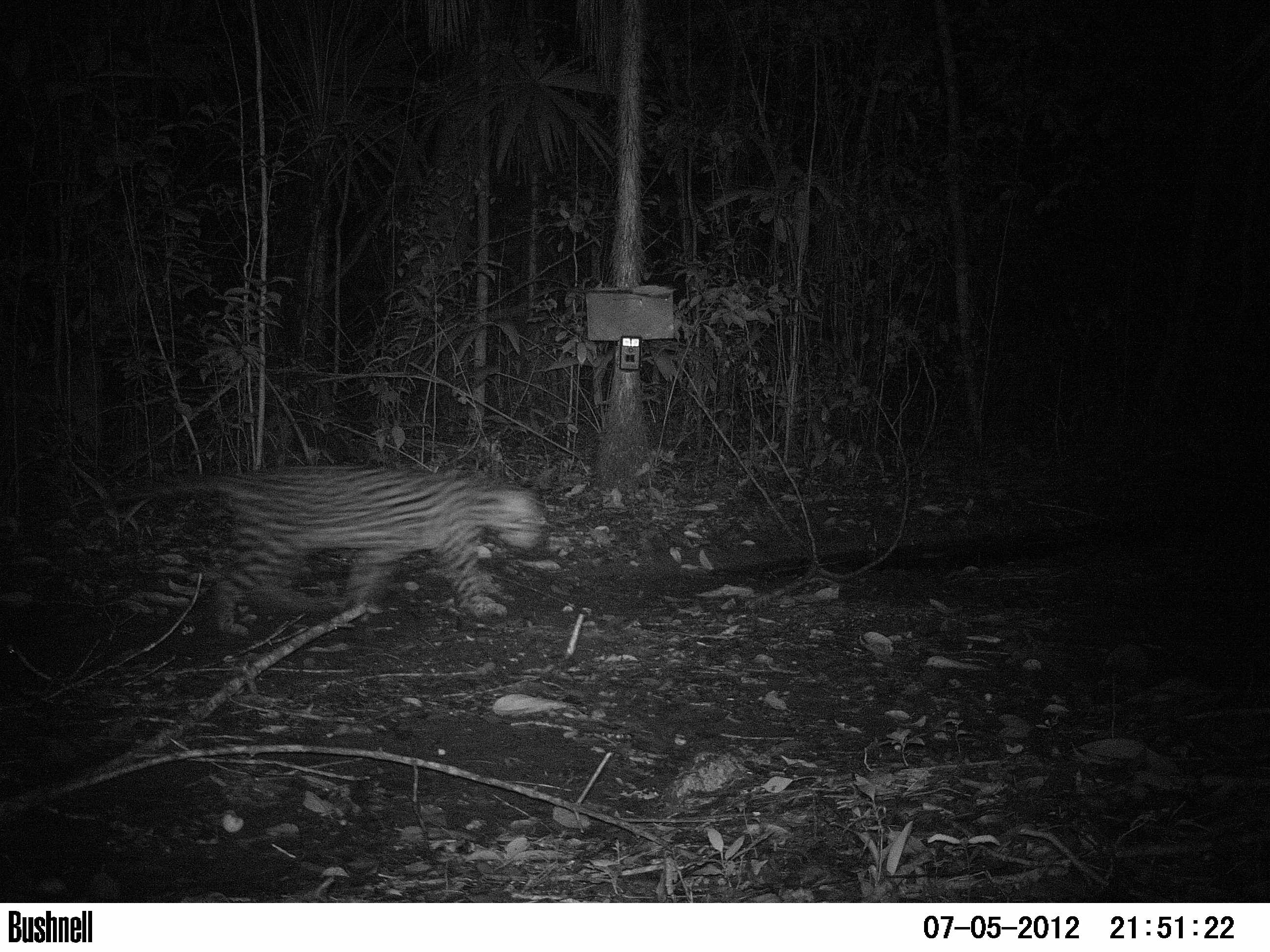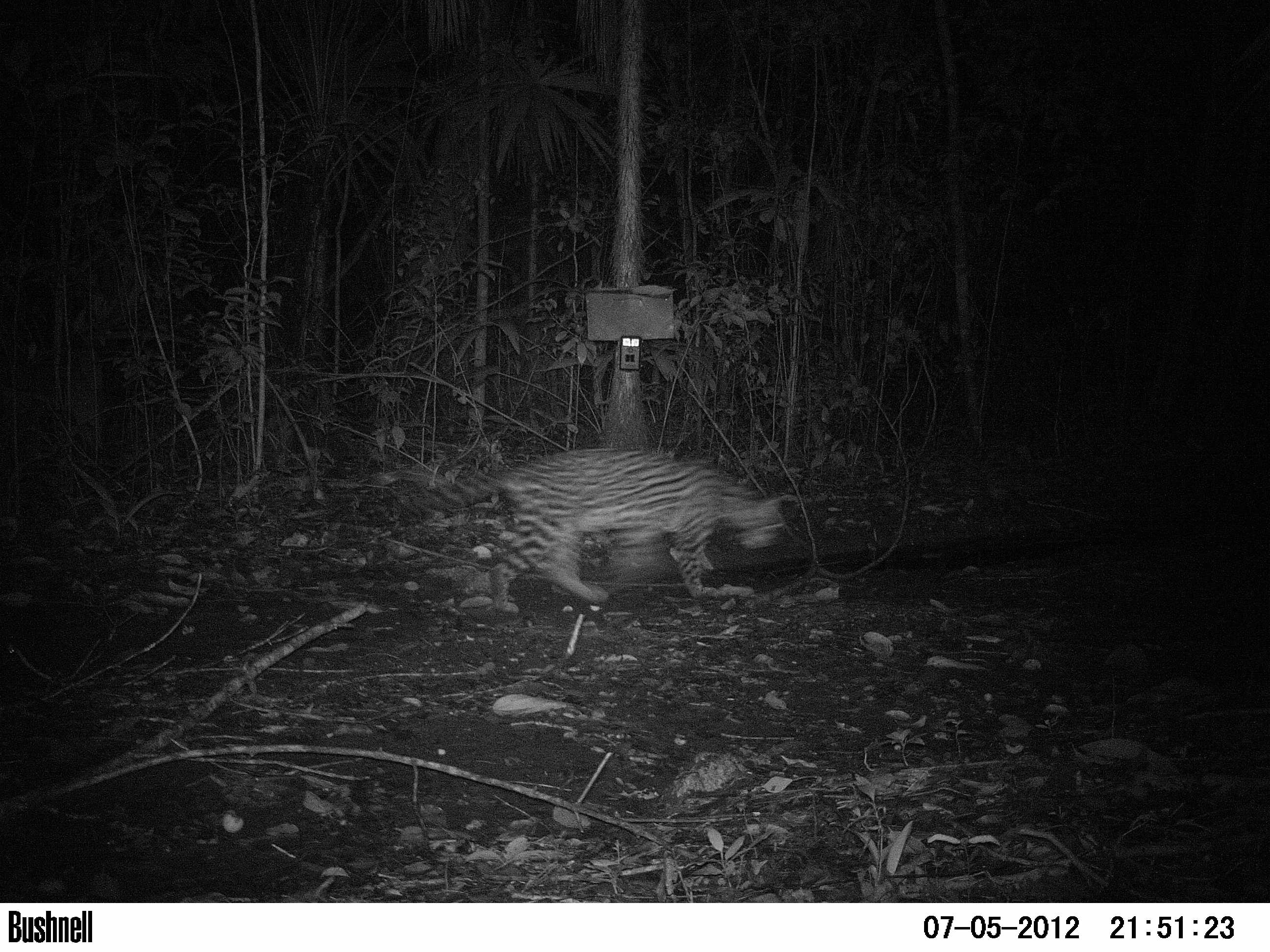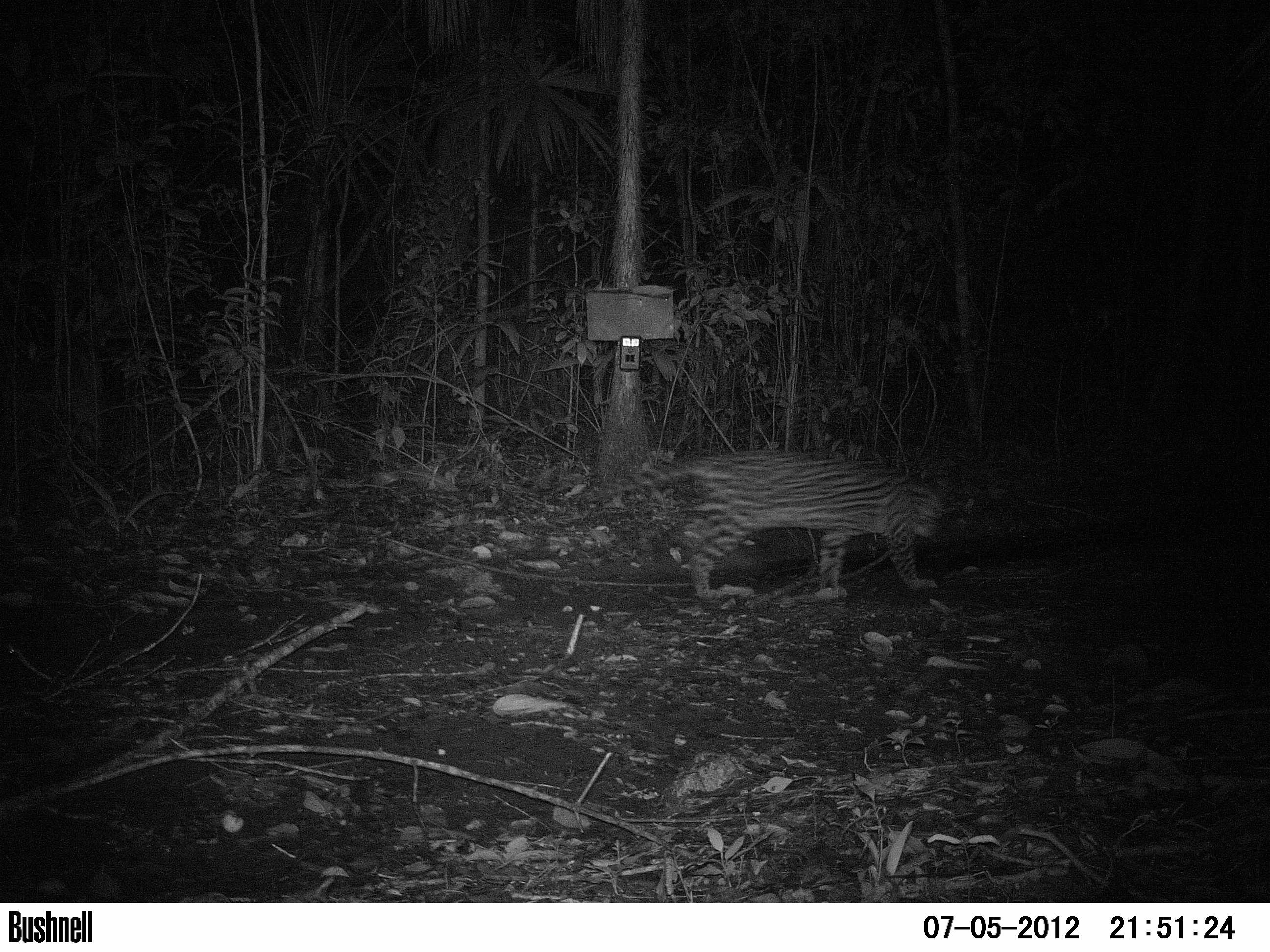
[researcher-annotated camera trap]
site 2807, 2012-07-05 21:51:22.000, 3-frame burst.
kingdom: Animalia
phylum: Chordata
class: Mammalia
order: Carnivora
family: Felidae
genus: Leopardus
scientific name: Leopardus pardalis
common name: ocelot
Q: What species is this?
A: Leopardus pardalis (ocelot).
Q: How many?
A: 1.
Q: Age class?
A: Adult.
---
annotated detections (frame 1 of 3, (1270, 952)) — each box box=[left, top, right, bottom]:
leopardus pardalis: box=[86, 458, 553, 640]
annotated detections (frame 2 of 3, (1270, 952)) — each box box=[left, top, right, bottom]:
leopardus pardalis: box=[397, 445, 793, 613]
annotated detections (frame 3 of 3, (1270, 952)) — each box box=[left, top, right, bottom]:
leopardus pardalis: box=[548, 446, 950, 611]